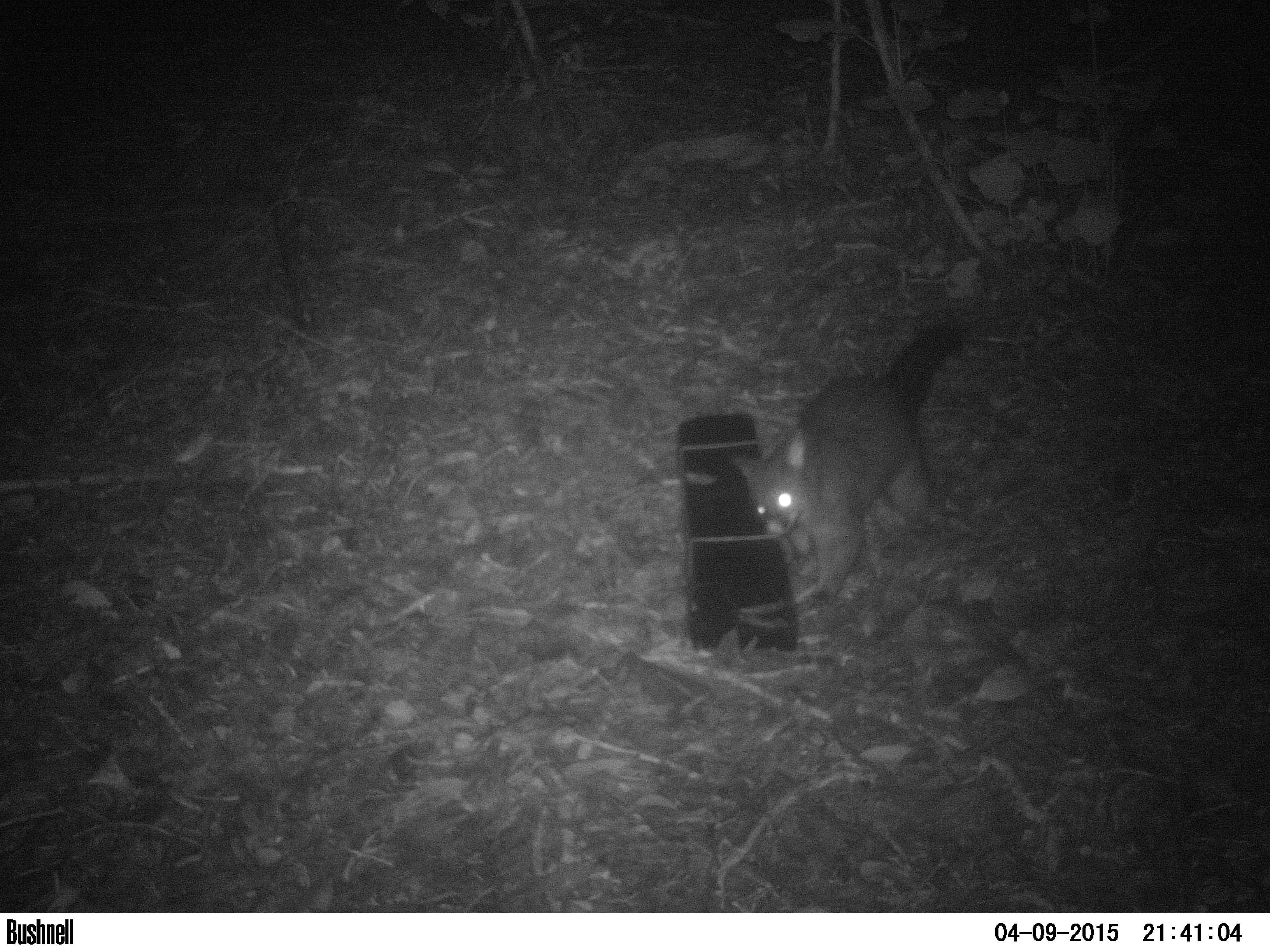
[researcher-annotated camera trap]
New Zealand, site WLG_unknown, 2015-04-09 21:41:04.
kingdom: Animalia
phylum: Chordata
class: Mammalia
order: Diprotodontia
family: Phalangeridae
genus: Trichosurus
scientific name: Trichosurus vulpecula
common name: common brushtail possum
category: possum